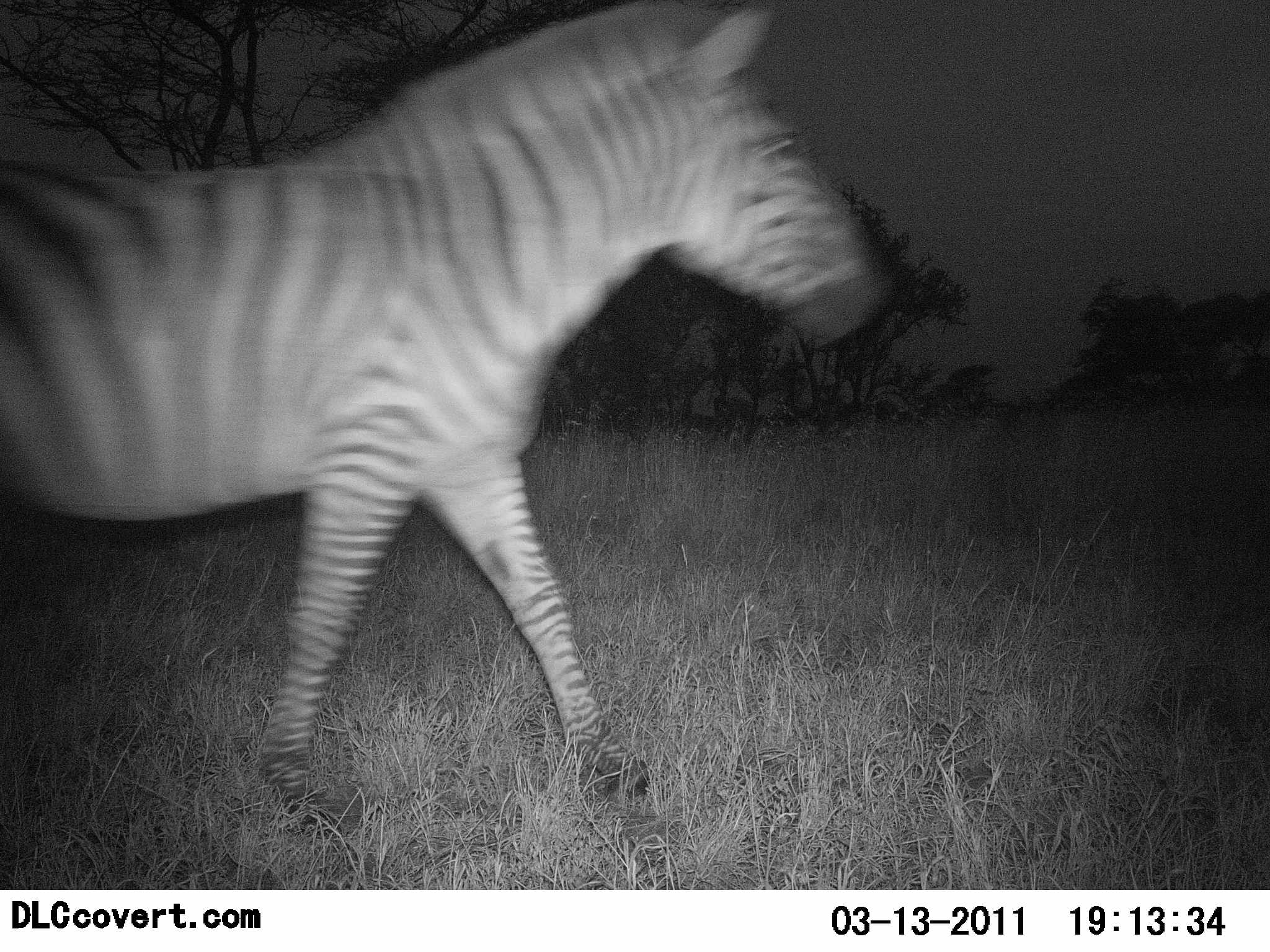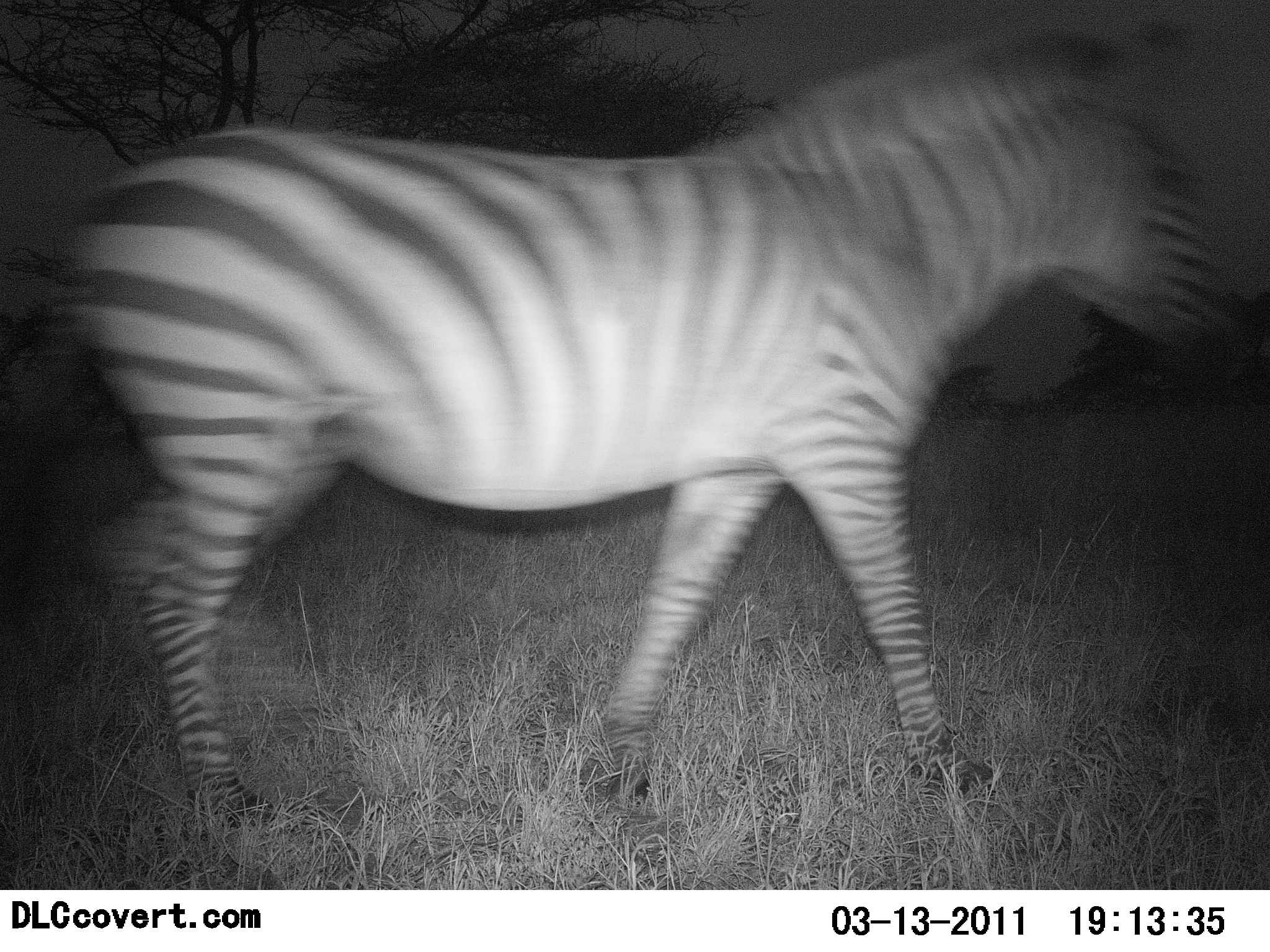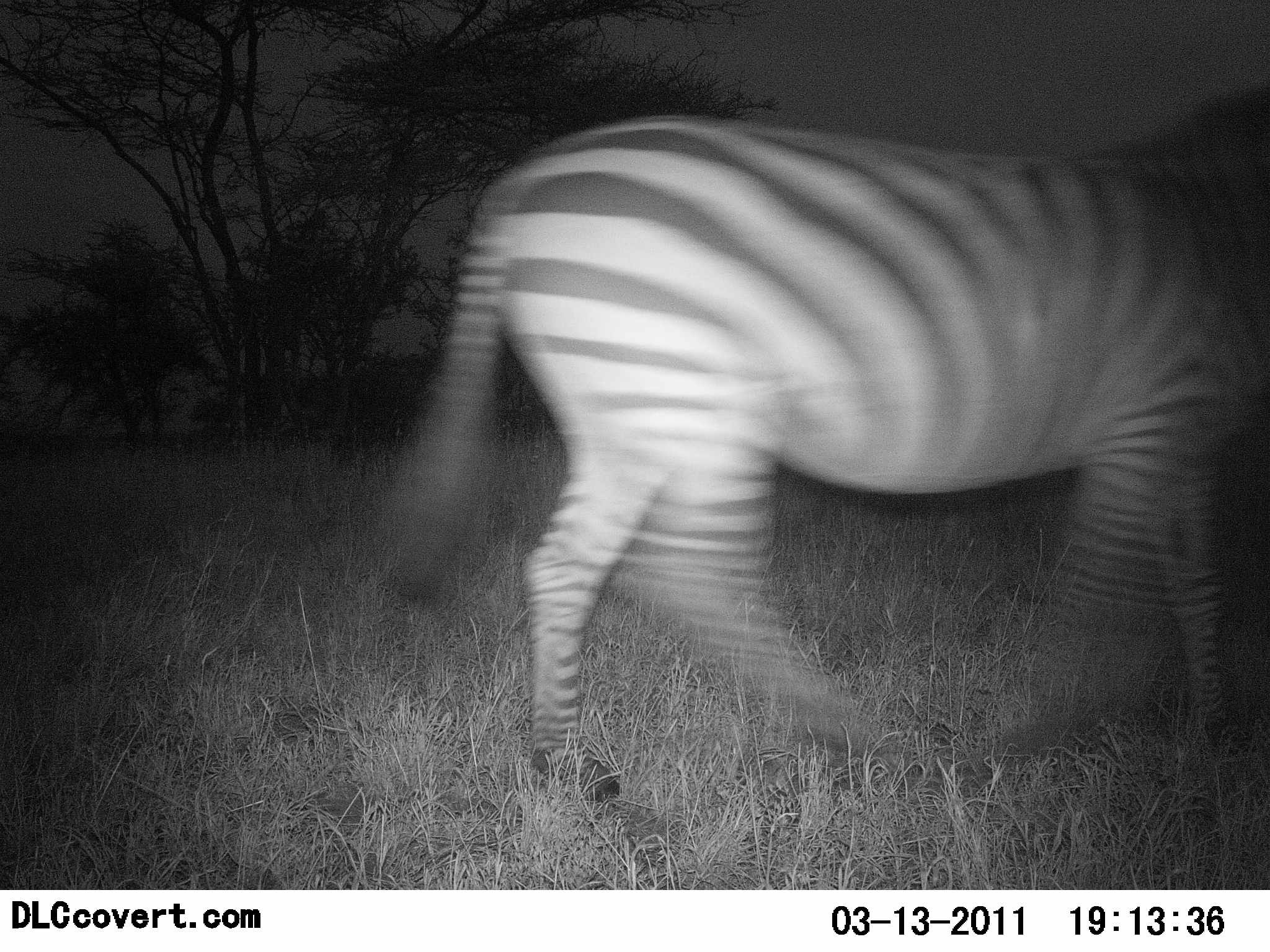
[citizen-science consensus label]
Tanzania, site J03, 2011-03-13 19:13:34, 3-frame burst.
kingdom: Animalia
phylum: Chordata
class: Mammalia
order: Perissodactyla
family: Equidae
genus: Equus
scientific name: Equus quagga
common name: plains zebra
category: zebra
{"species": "zebra (plains zebra) (Equus quagga)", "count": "1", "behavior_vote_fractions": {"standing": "0%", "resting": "0%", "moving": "100%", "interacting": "0%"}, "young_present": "0%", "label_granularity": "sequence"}